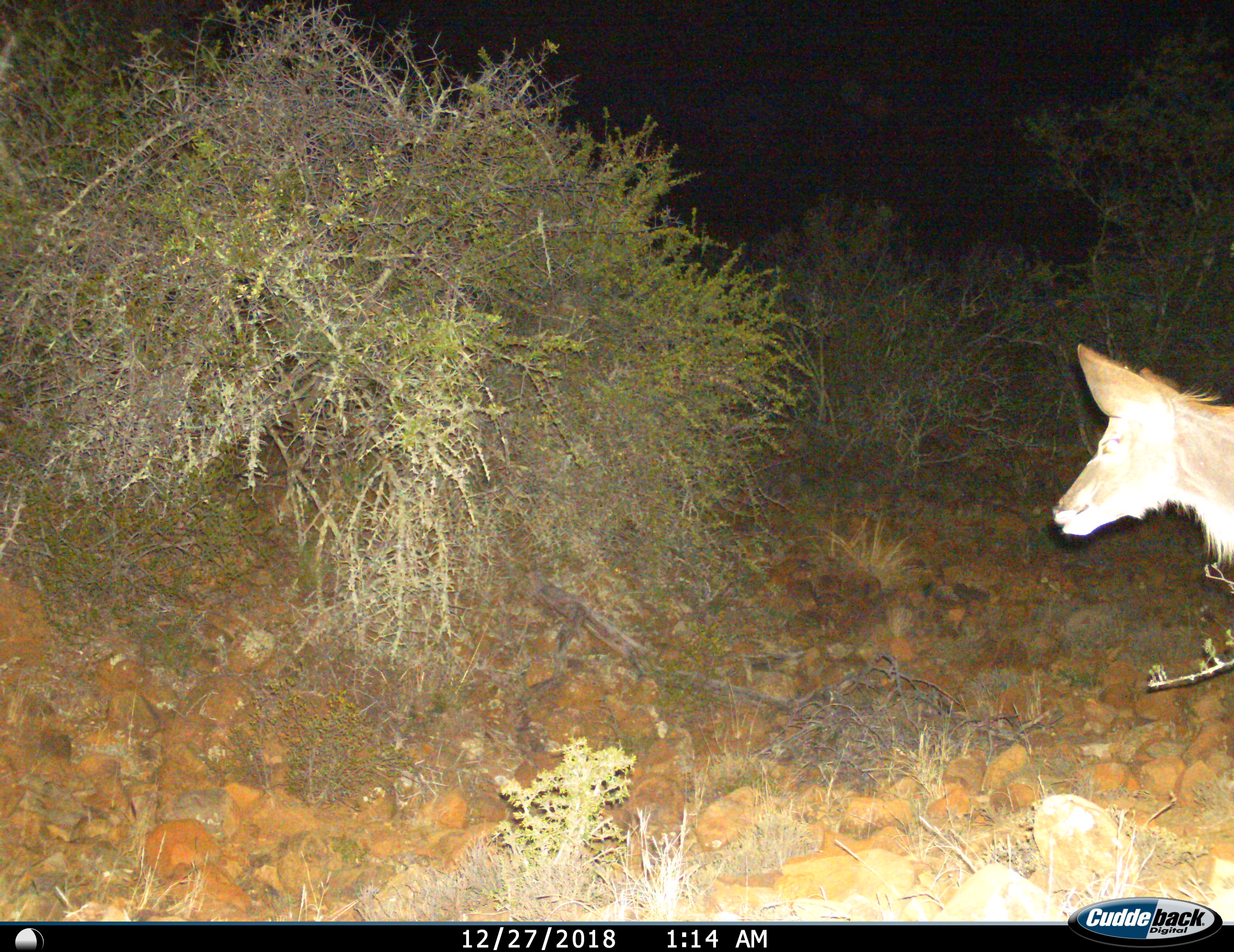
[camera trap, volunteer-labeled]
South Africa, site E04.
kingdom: Animalia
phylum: Chordata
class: Mammalia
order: Artiodactyla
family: Bovidae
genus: Tragelaphus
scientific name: Tragelaphus strepsiceros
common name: greater kudu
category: kudu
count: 1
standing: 67%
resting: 0%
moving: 33%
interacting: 0%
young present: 17%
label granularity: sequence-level